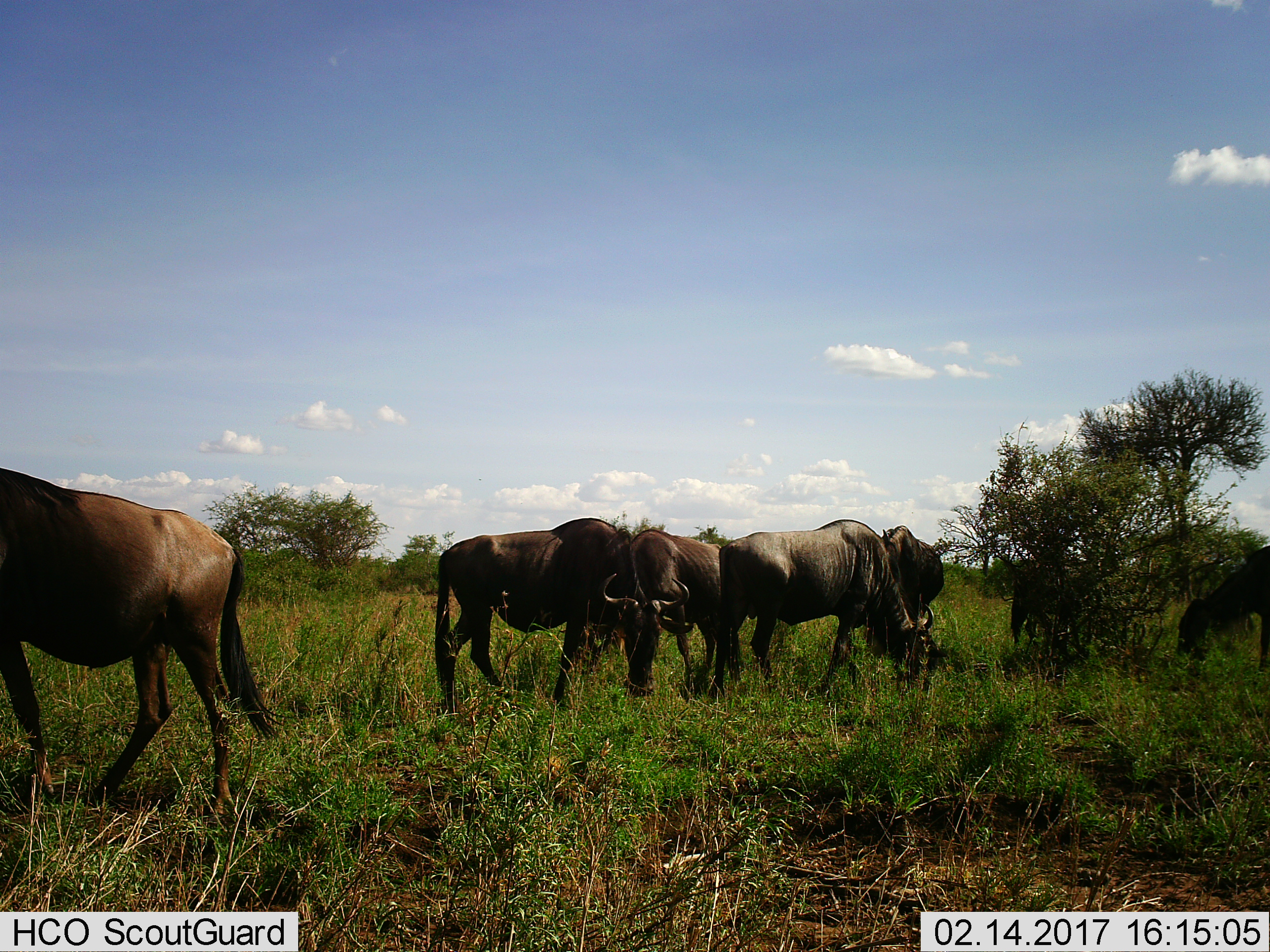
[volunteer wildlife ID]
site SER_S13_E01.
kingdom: Animalia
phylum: Chordata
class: Mammalia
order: Artiodactyla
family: Bovidae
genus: Connochaetes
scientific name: Connochaetes taurinus taurinus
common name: blue wildebeest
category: wildebeestblue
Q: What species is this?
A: Wildebeestblue (blue wildebeest) (Connochaetes taurinus taurinus).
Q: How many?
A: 6.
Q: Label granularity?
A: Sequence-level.